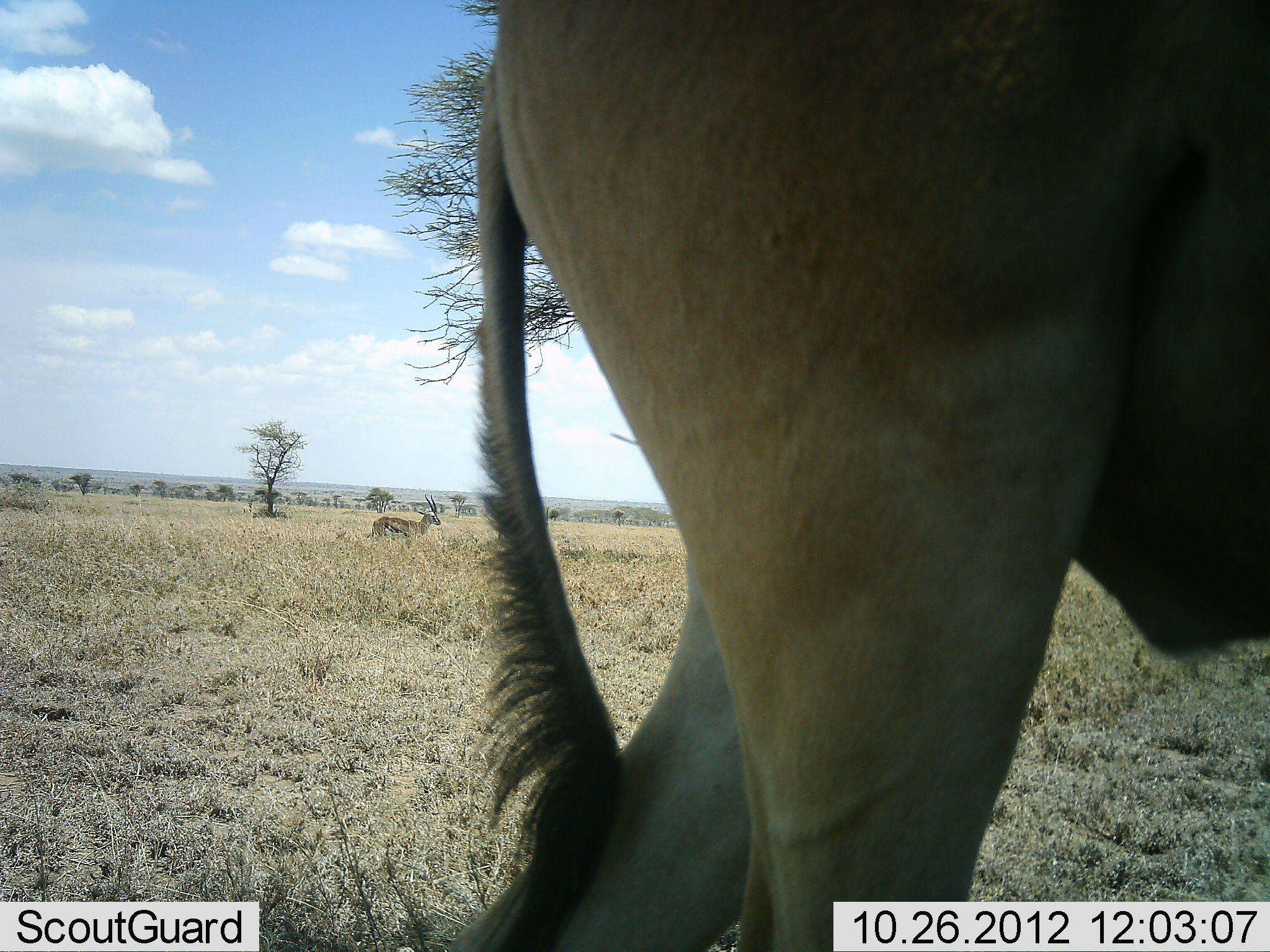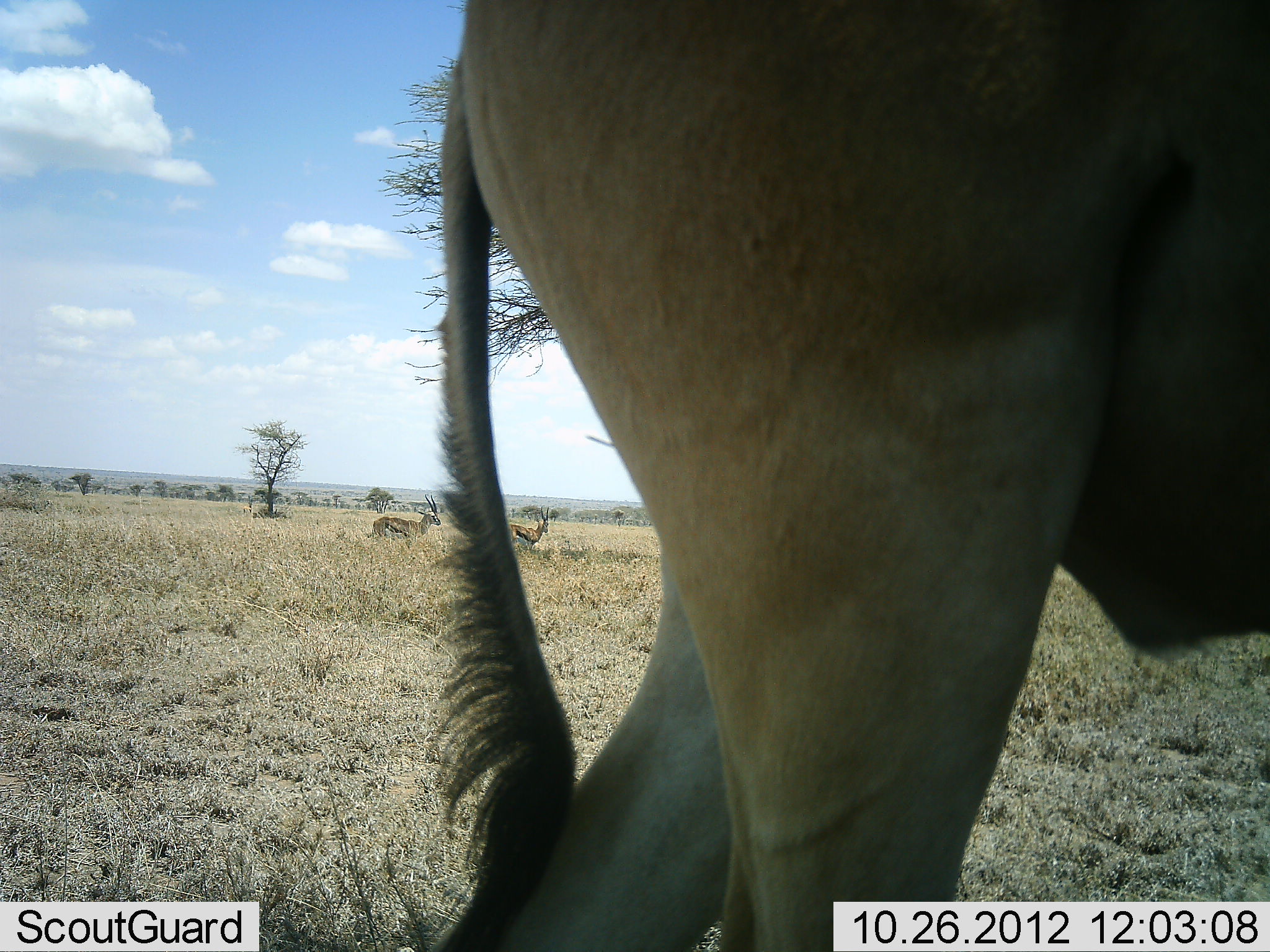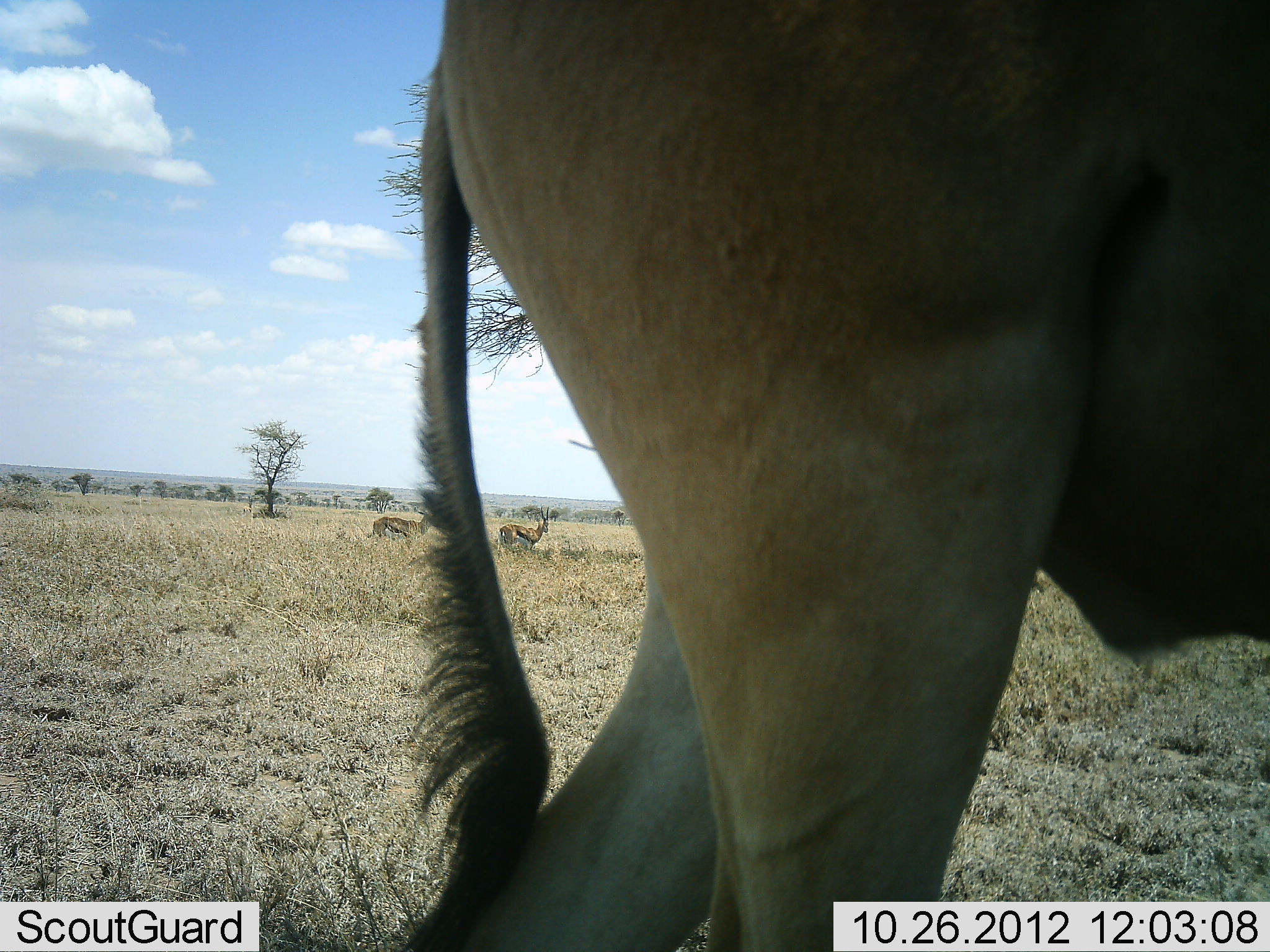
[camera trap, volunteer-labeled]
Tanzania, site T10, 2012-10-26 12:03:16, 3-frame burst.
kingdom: Animalia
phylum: Chordata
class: Mammalia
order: Artiodactyla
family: Bovidae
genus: Eudorcas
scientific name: Eudorcas thomsonii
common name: thomson's gazelle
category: gazellethomsons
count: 2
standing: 85%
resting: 0%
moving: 15%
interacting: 0%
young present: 0%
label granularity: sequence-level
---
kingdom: Animalia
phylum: Chordata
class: Mammalia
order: Artiodactyla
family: Bovidae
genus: Alcelaphus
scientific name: Alcelaphus buselaphus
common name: hartebeest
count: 1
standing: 92%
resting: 0%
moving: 8%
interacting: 0%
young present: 0%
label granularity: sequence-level